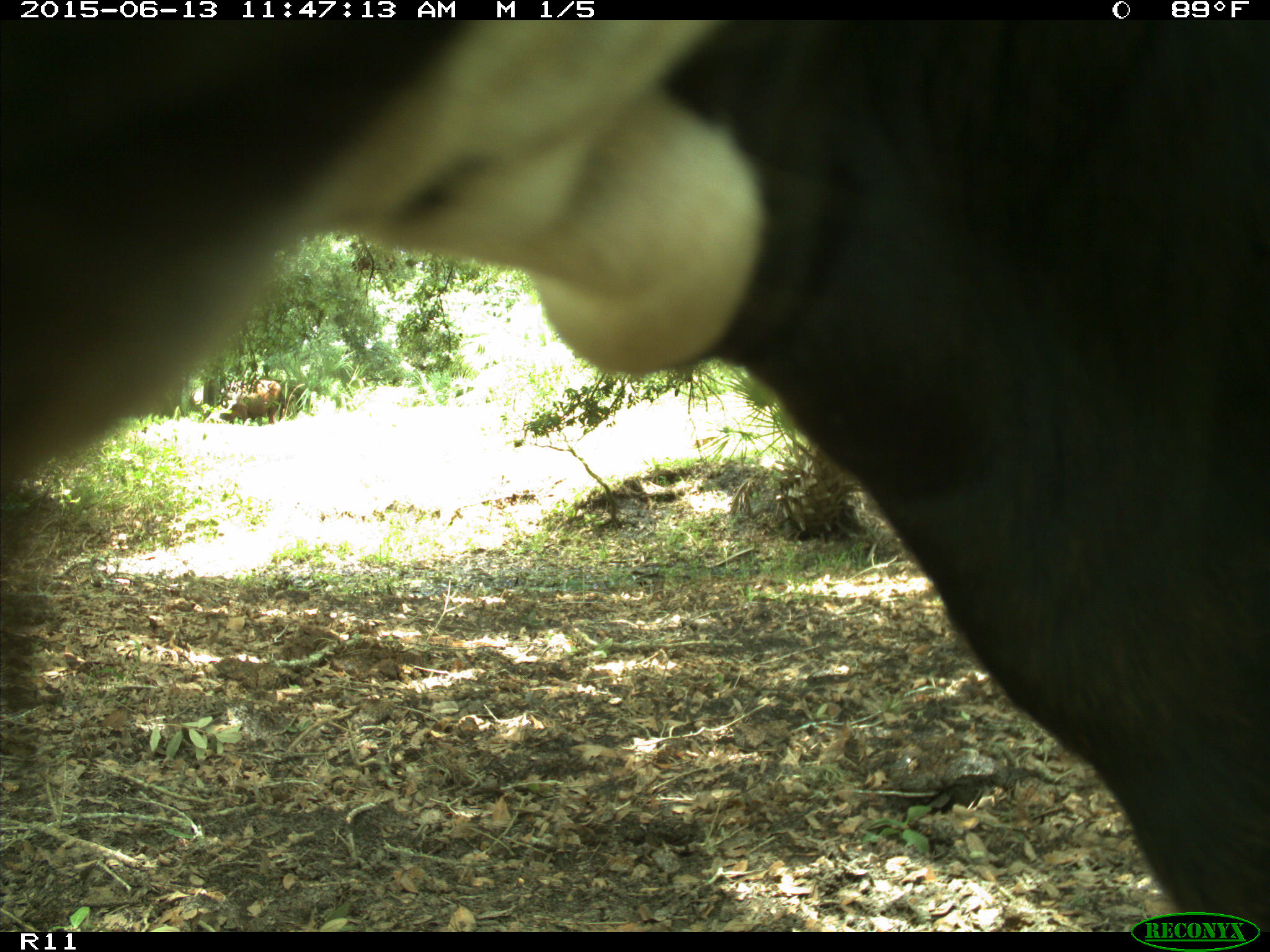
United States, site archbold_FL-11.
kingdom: Animalia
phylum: Chordata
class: Mammalia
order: Artiodactyla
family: Bovidae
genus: Bos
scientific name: Bos taurus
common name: domestic cow